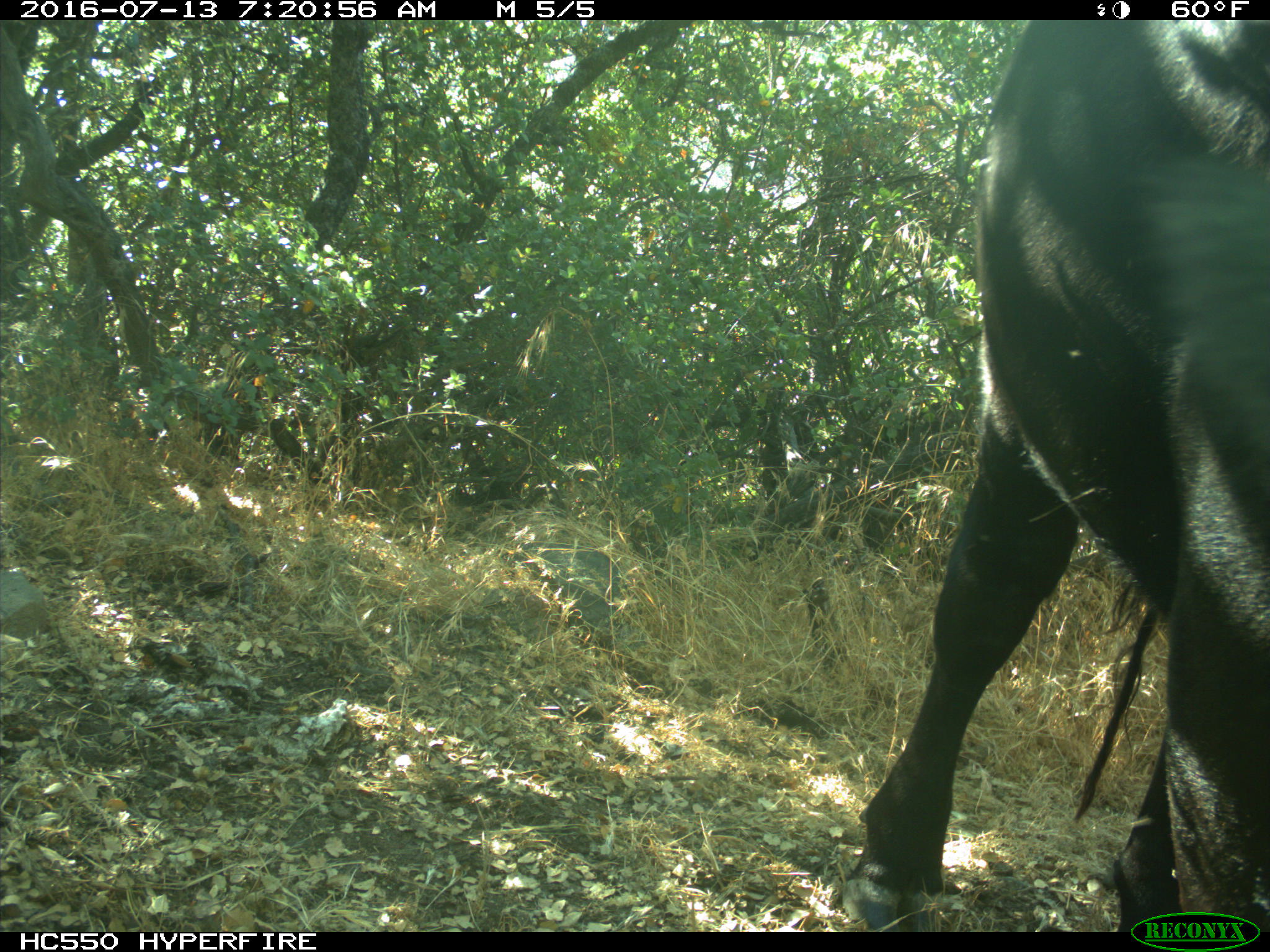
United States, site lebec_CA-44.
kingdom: Animalia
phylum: Chordata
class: Mammalia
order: Artiodactyla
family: Bovidae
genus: Bos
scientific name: Bos taurus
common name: domestic cow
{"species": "Bos taurus (domestic cow)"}